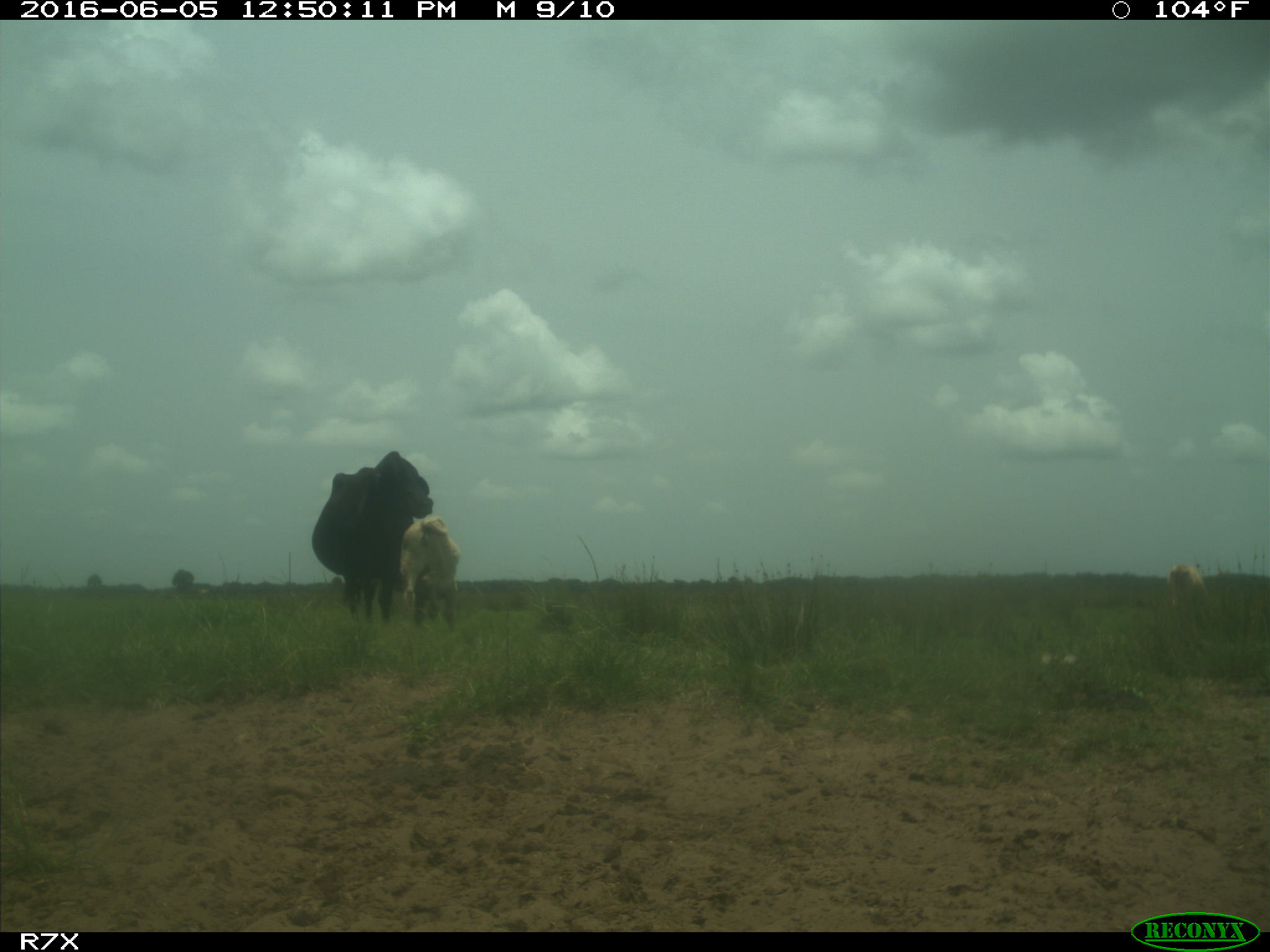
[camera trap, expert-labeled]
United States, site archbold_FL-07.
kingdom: Animalia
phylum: Chordata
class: Mammalia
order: Artiodactyla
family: Bovidae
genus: Bos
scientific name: Bos taurus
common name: domestic cow